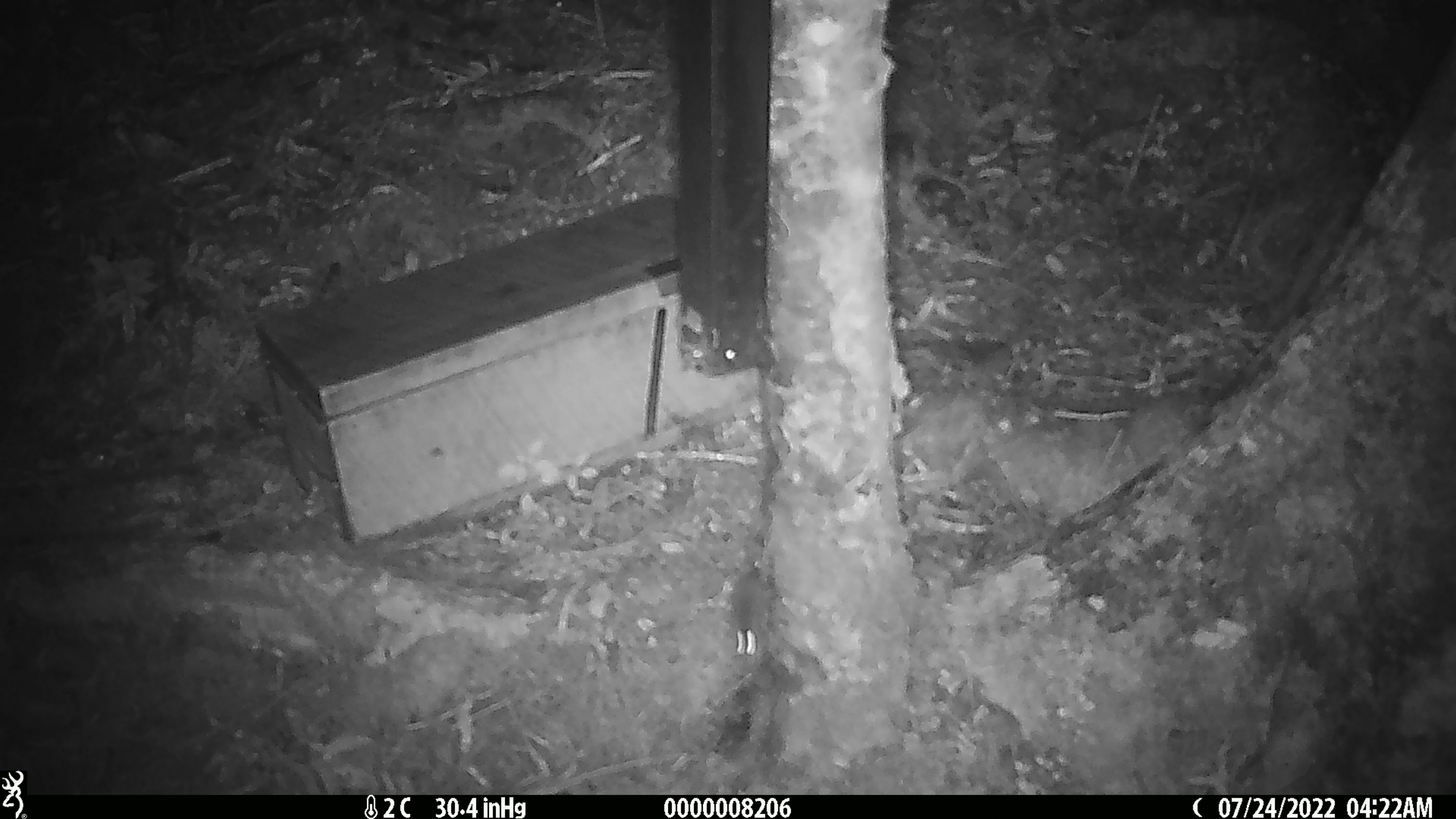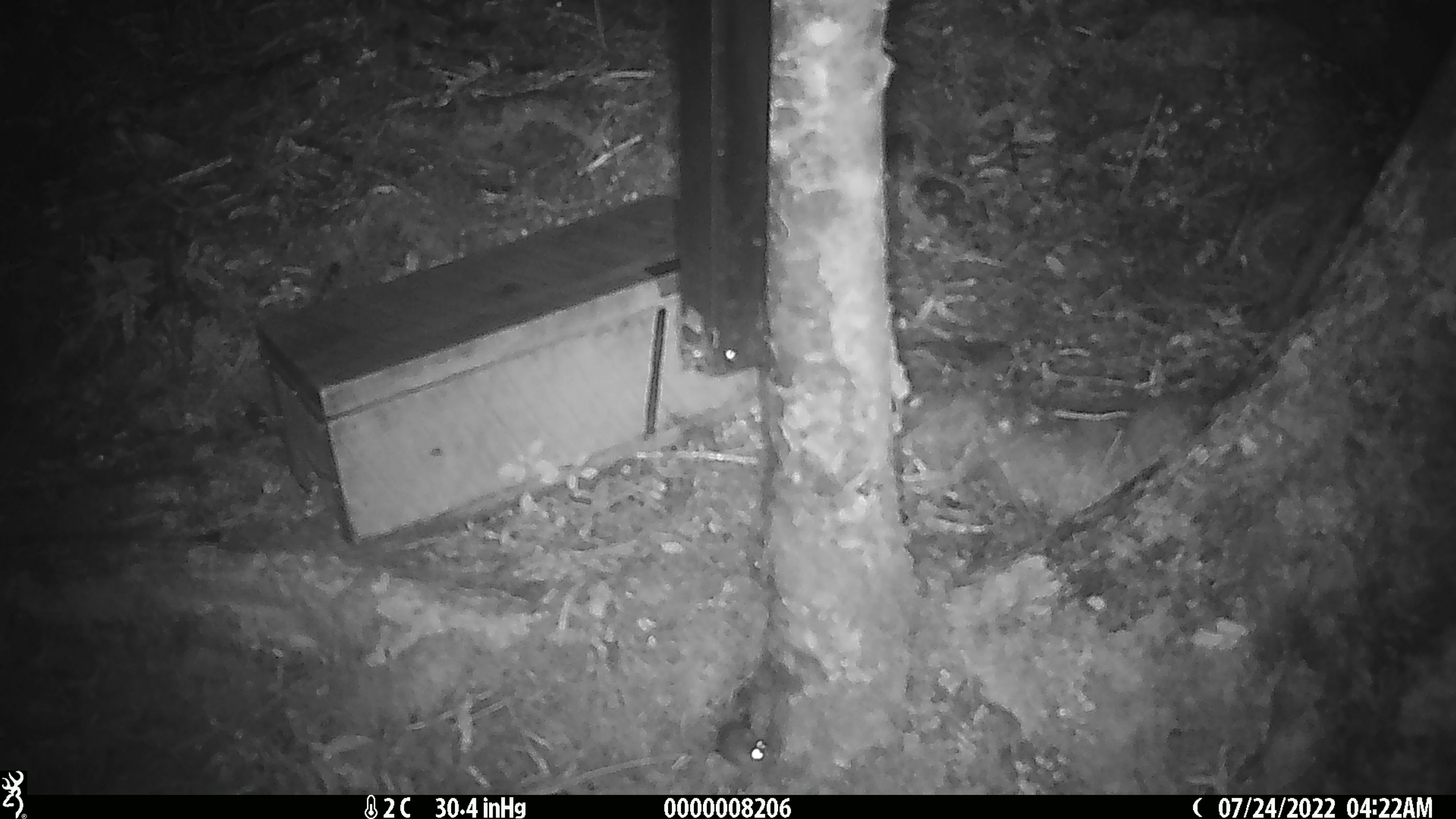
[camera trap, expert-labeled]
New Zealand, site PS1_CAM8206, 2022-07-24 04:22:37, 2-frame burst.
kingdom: Animalia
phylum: Chordata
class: Mammalia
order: Rodentia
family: Muridae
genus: Mus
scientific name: Mus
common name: mouse